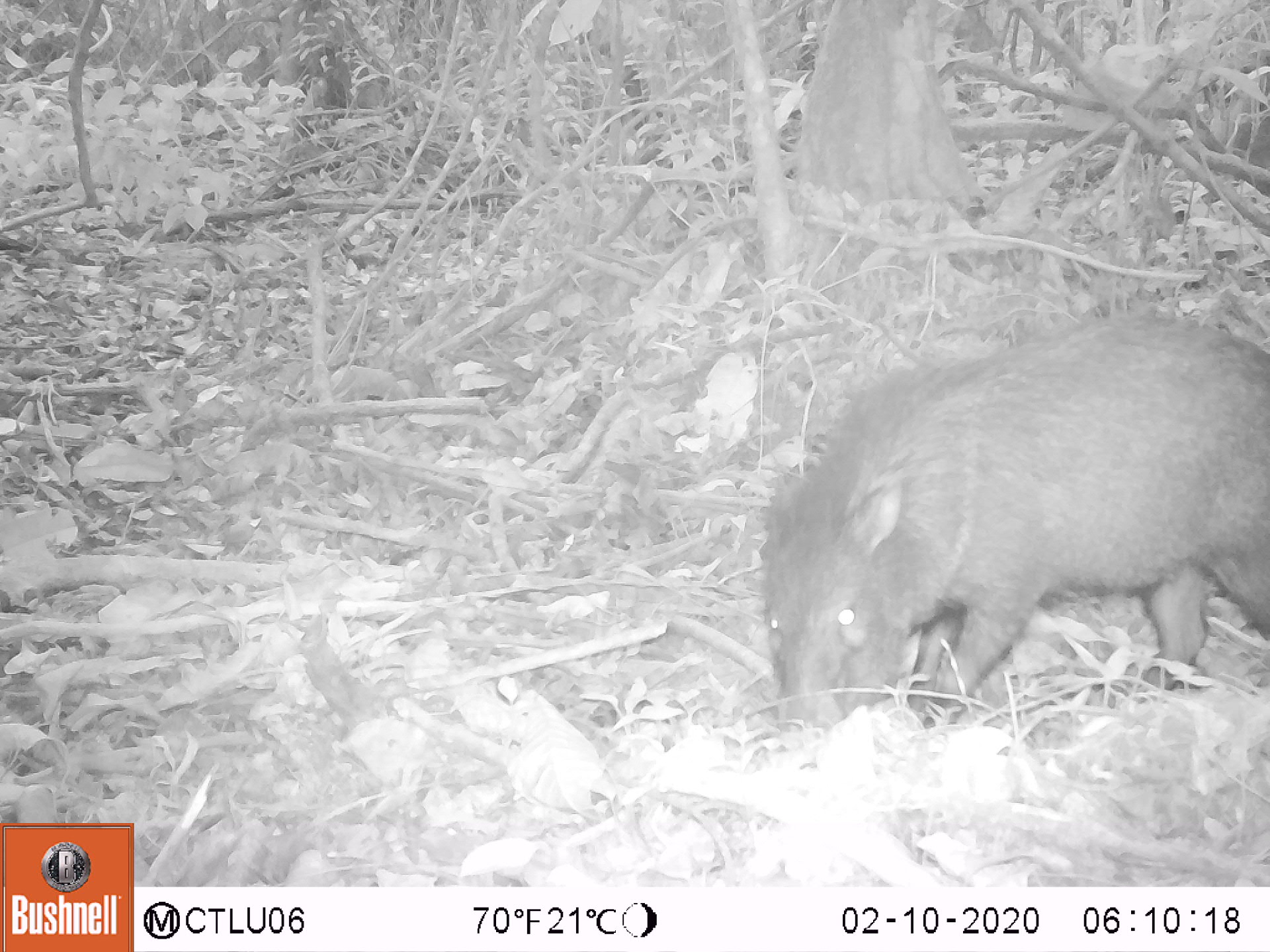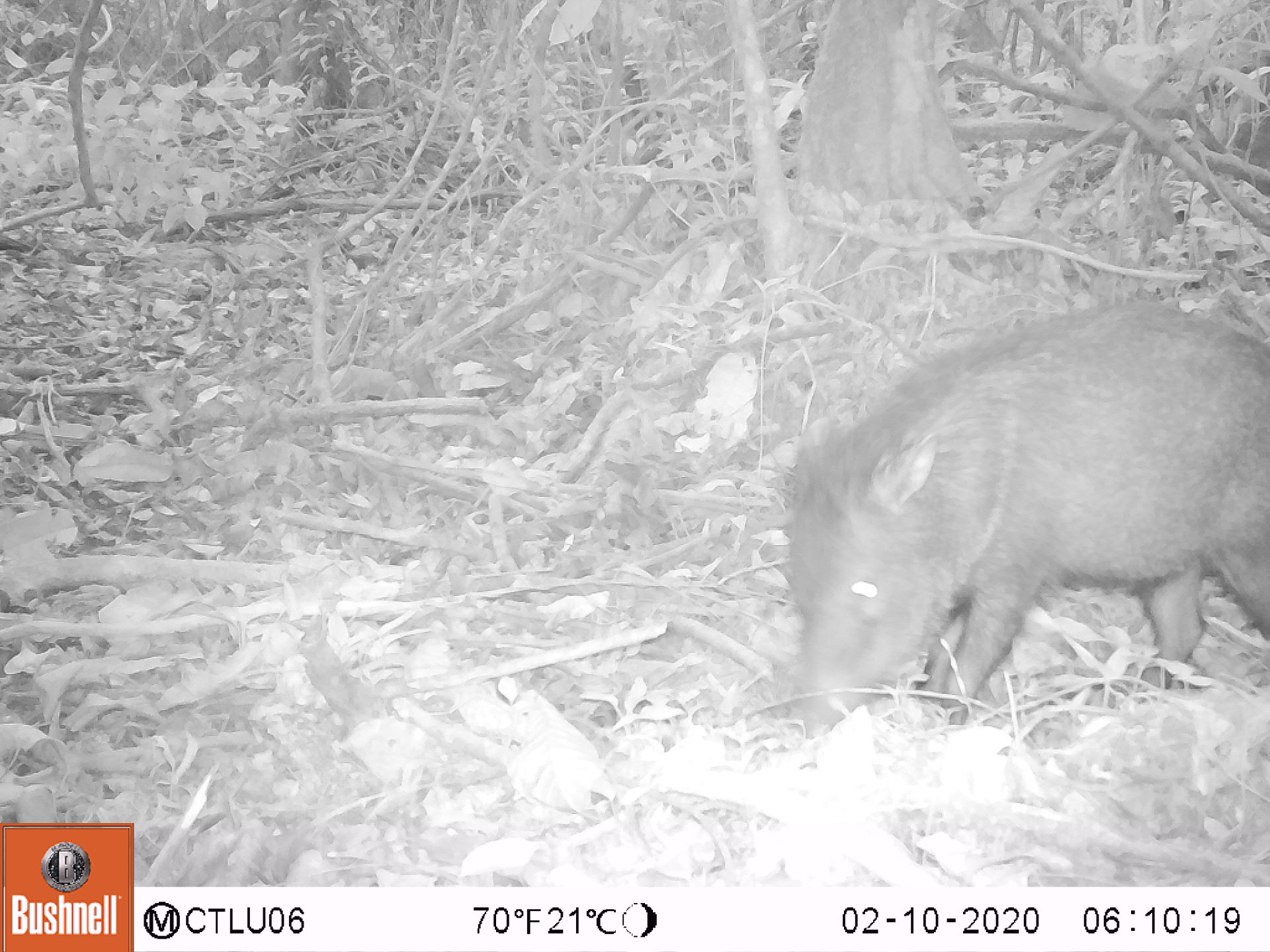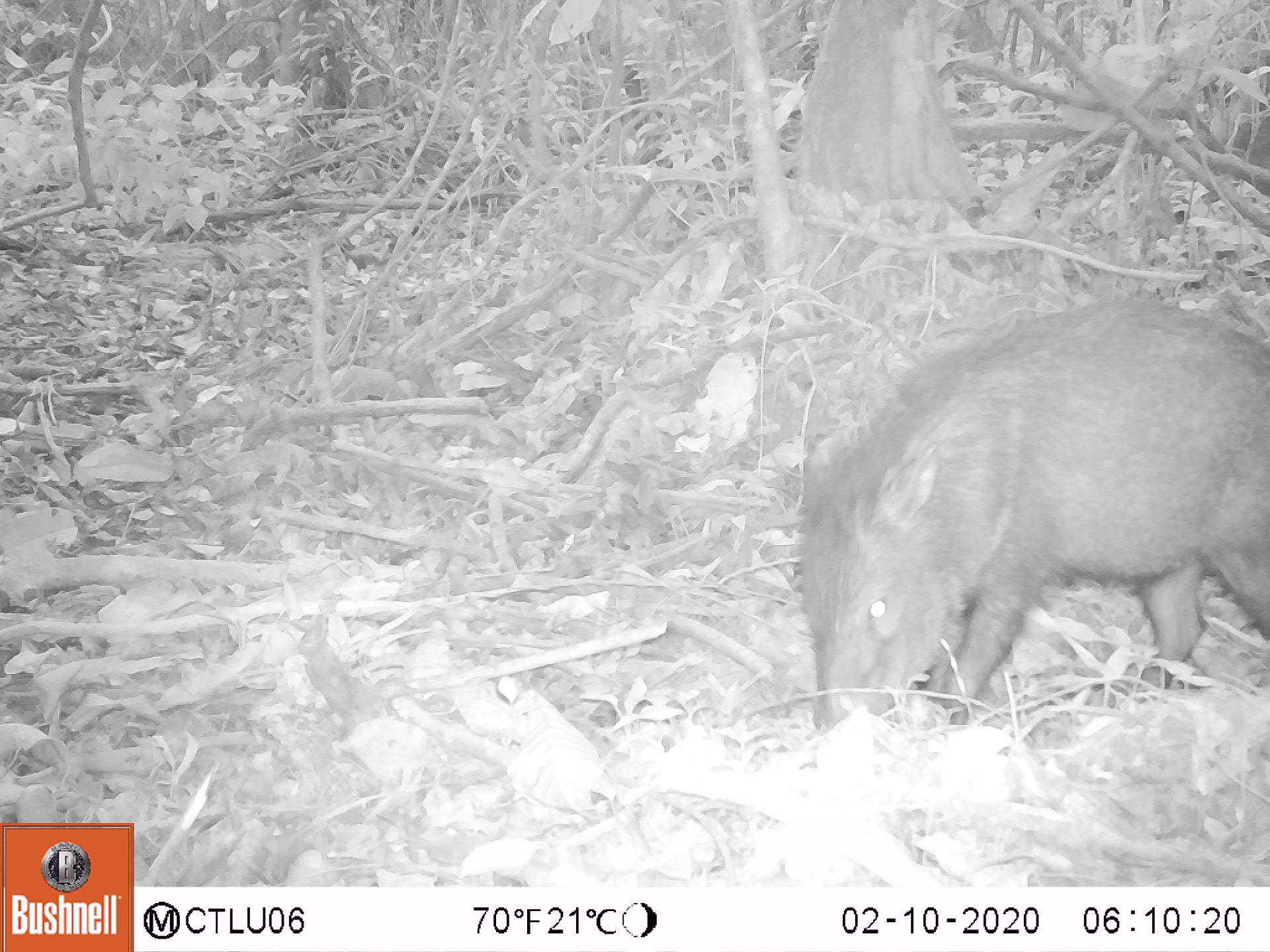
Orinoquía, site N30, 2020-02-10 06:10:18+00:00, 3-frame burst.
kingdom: Animalia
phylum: Chordata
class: Mammalia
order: Artiodactyla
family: Tayassuidae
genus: Pecari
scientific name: Pecari tajacu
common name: collared peccary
Collared peccary (Pecari tajacu).